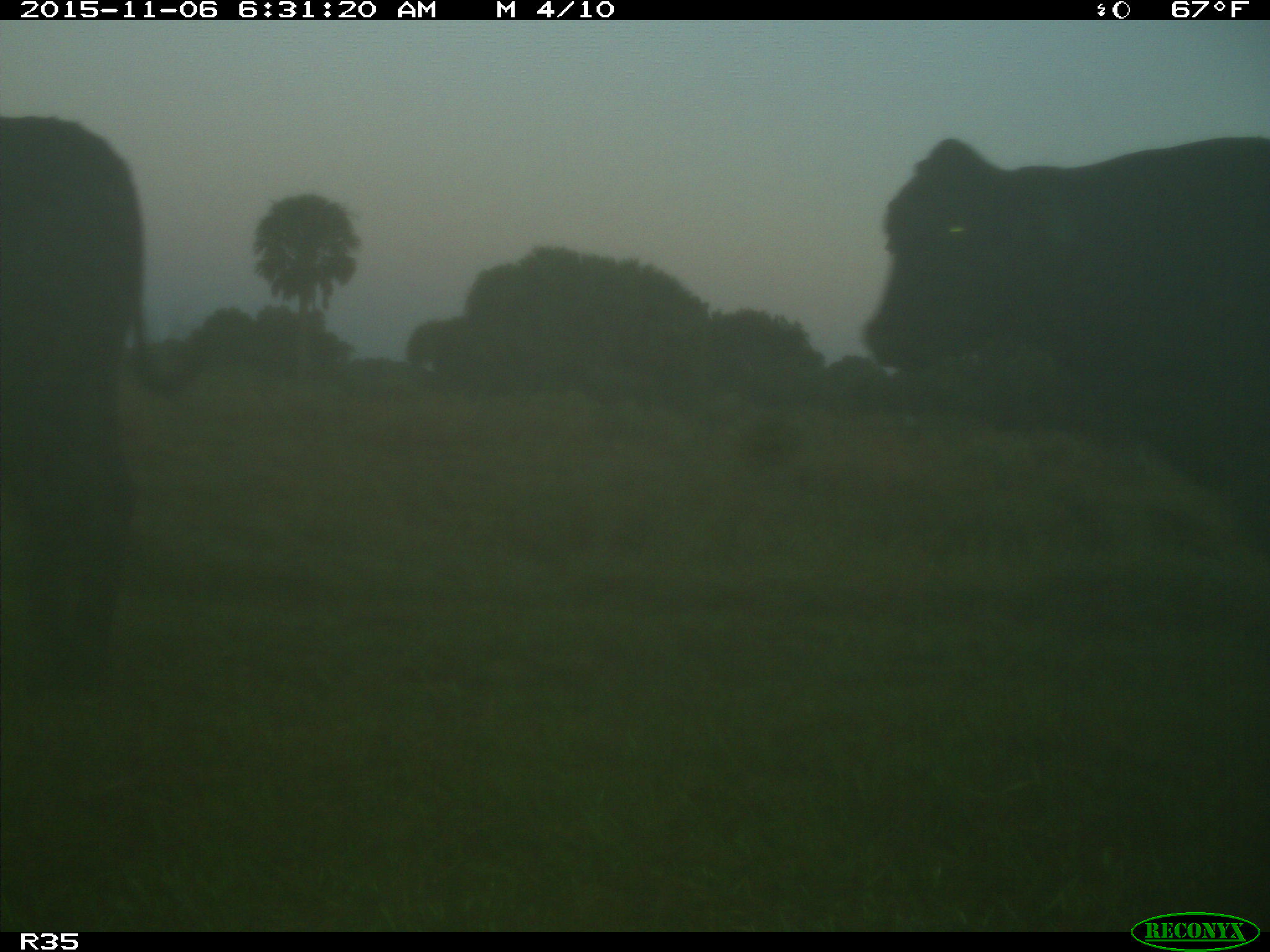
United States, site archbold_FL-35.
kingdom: Animalia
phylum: Chordata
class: Mammalia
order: Artiodactyla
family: Bovidae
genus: Bos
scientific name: Bos taurus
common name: domestic cow